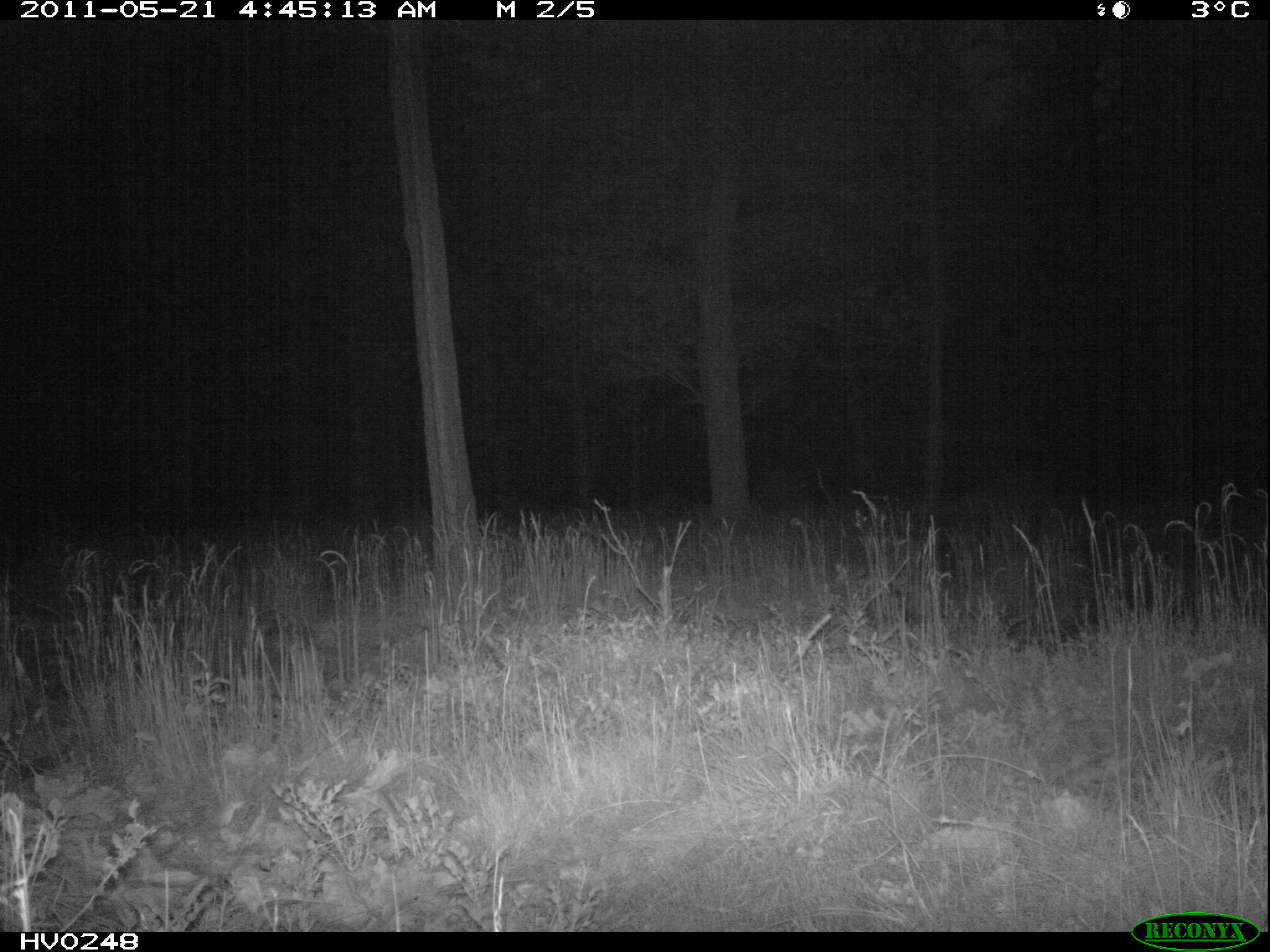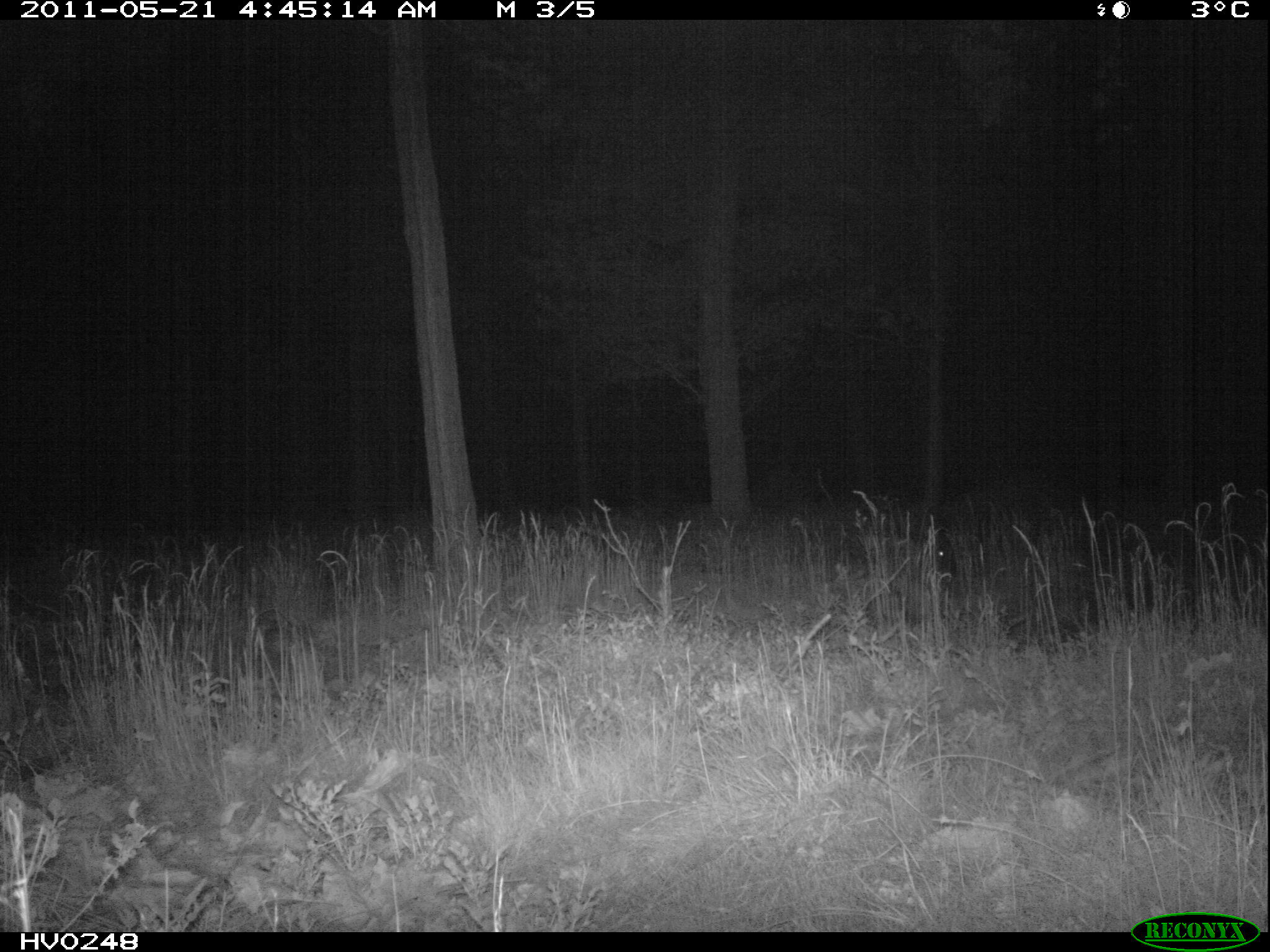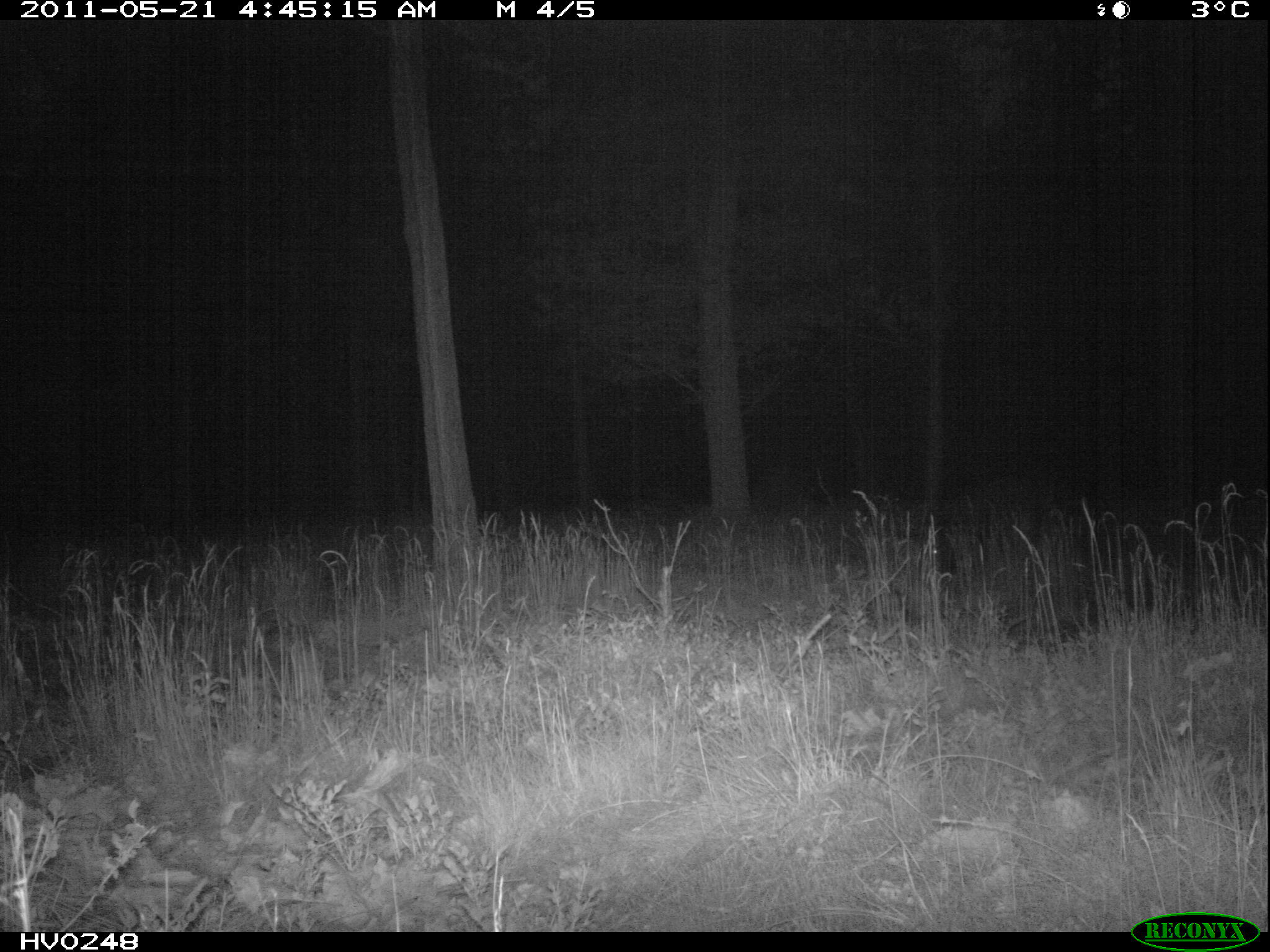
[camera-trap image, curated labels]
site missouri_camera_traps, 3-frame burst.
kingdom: Animalia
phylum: Chordata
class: Mammalia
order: Artiodactyla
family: Suidae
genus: Sus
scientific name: Sus scrofa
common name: wild boar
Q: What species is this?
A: Wild boar (Sus scrofa).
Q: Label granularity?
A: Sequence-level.